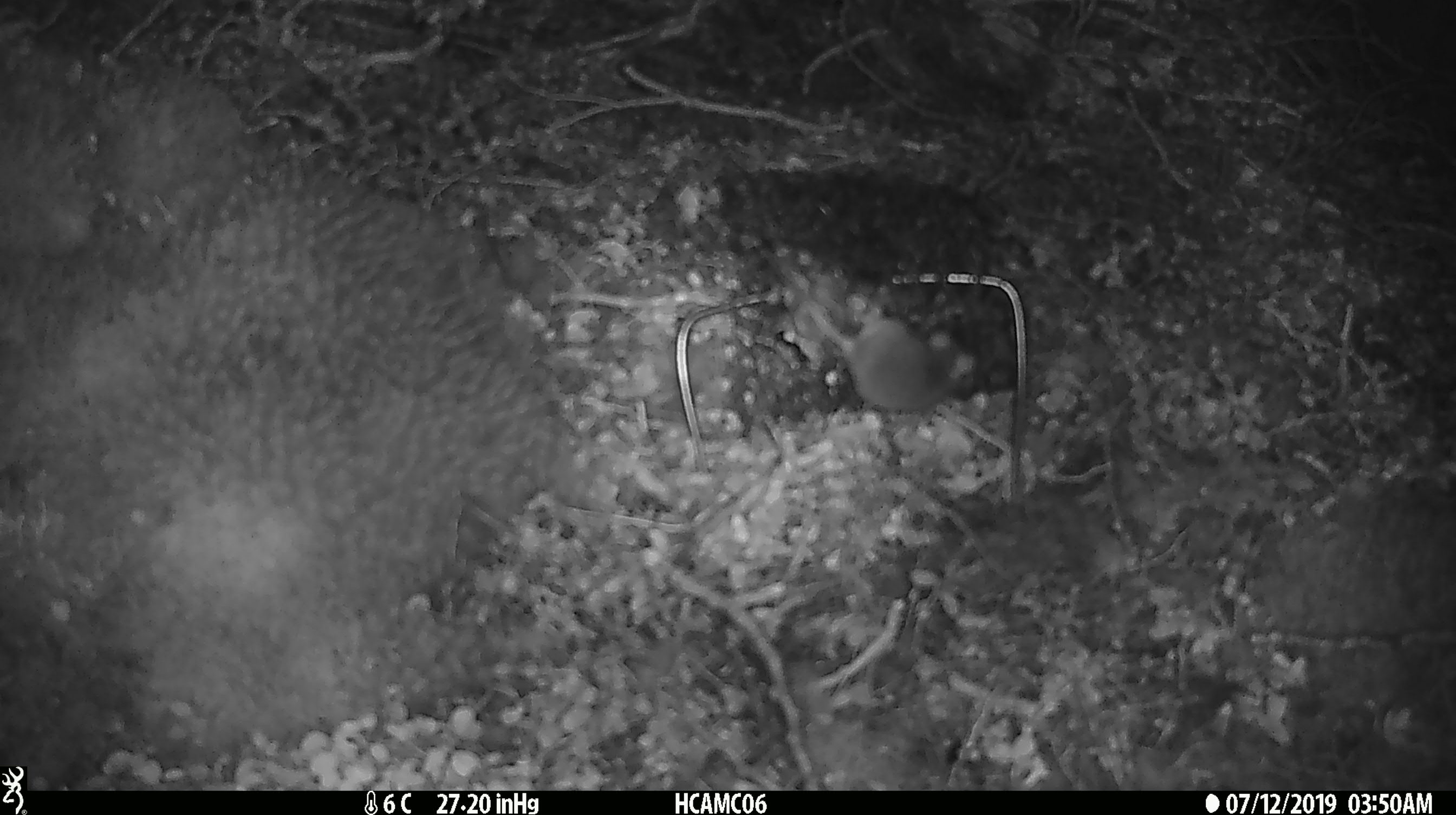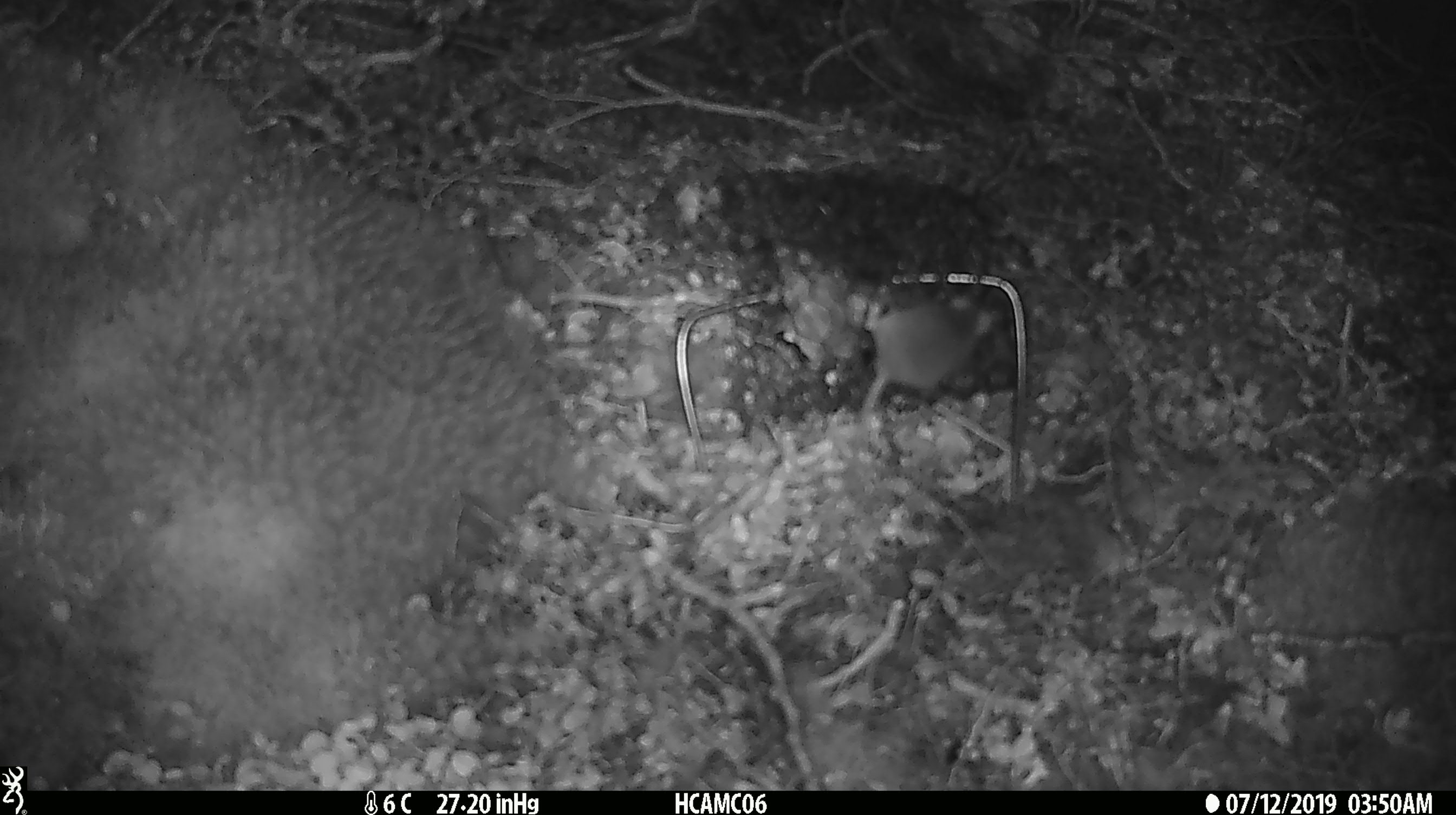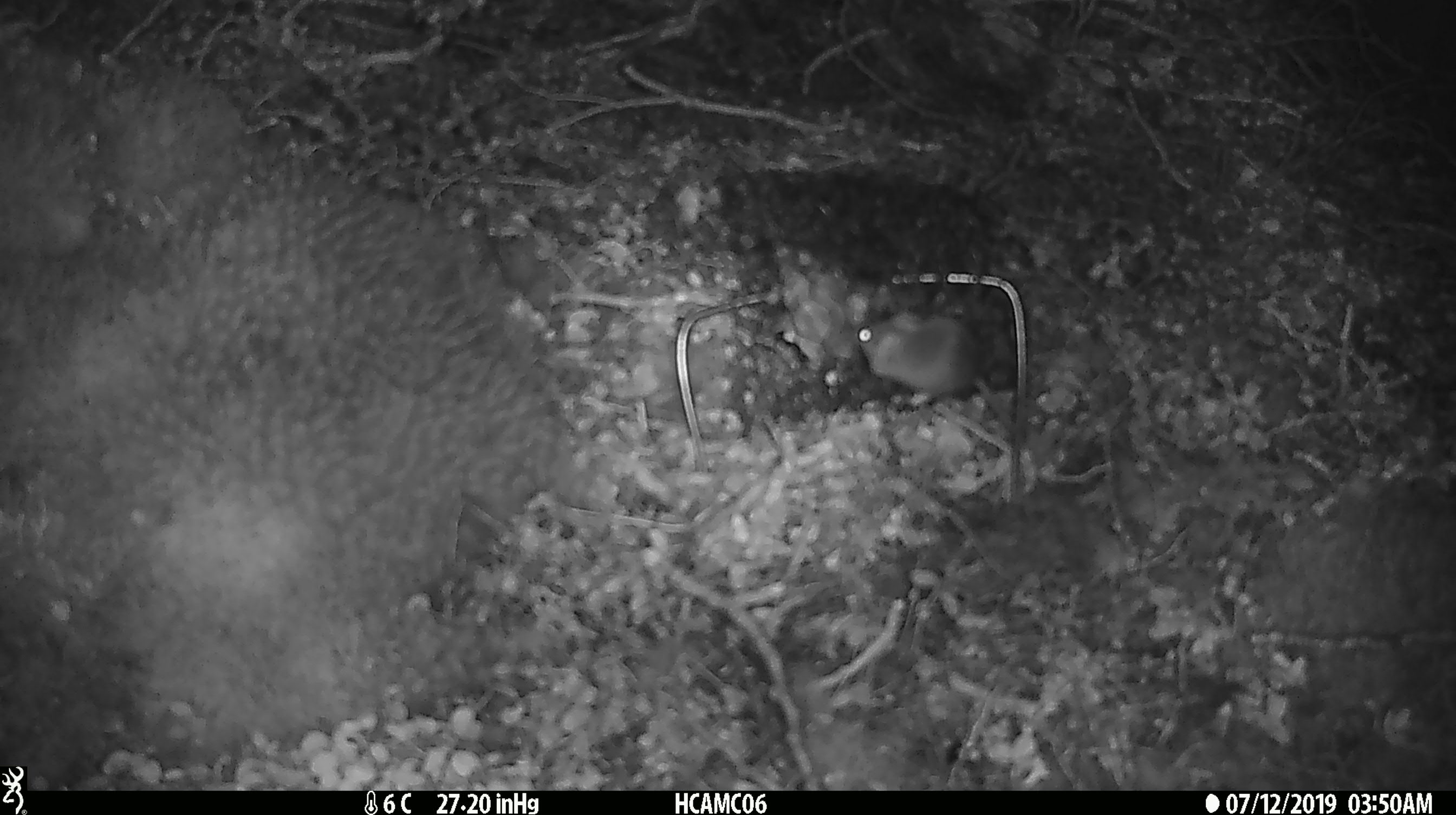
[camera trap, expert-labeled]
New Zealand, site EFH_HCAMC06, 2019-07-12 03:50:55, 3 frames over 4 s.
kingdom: Animalia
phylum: Chordata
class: Mammalia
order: Rodentia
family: Muridae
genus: Mus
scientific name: Mus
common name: mouse